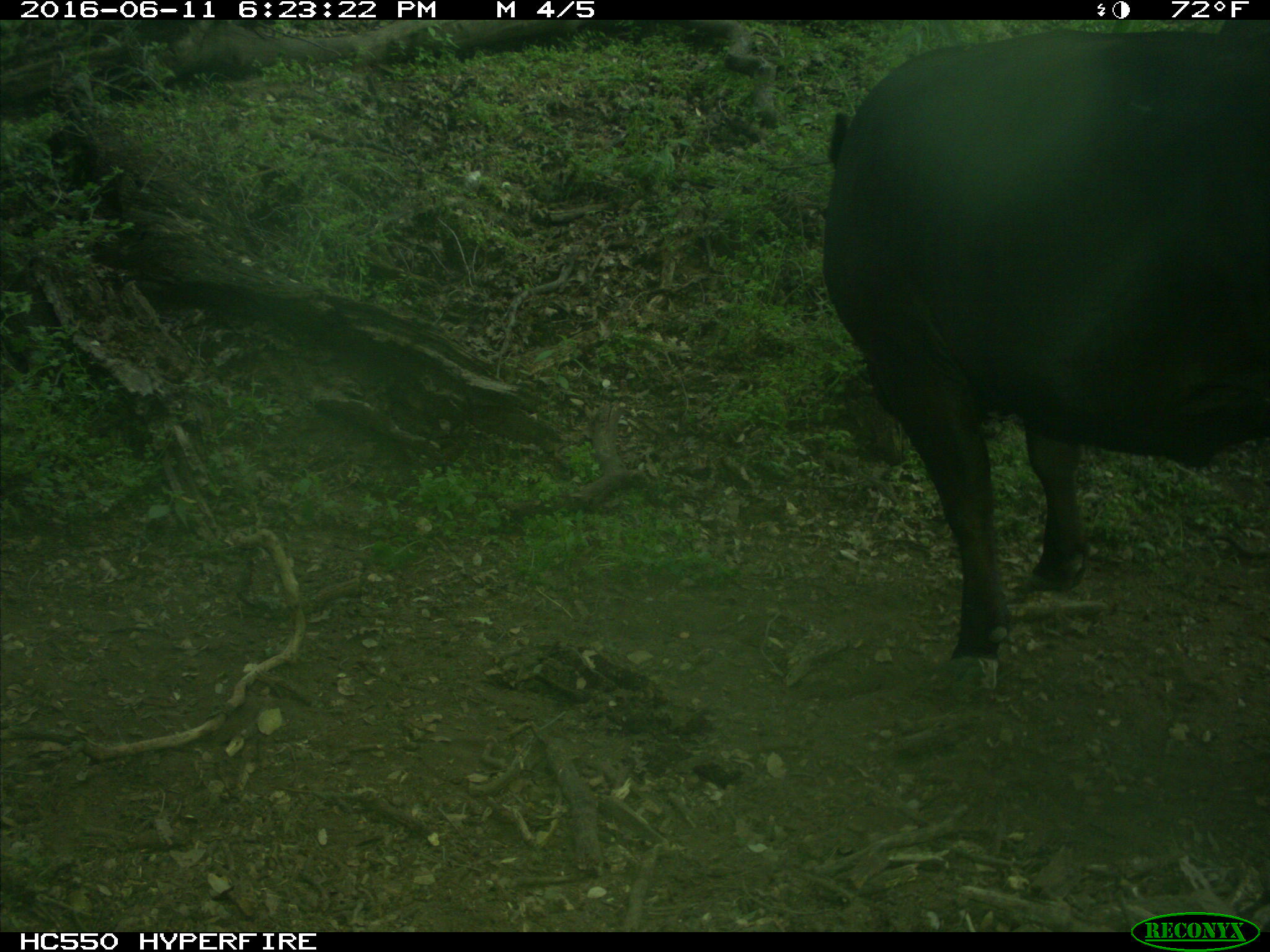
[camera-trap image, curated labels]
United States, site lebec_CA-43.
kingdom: Animalia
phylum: Chordata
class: Mammalia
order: Artiodactyla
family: Bovidae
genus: Bos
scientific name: Bos taurus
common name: domestic cow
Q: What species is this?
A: Bos taurus (domestic cow).